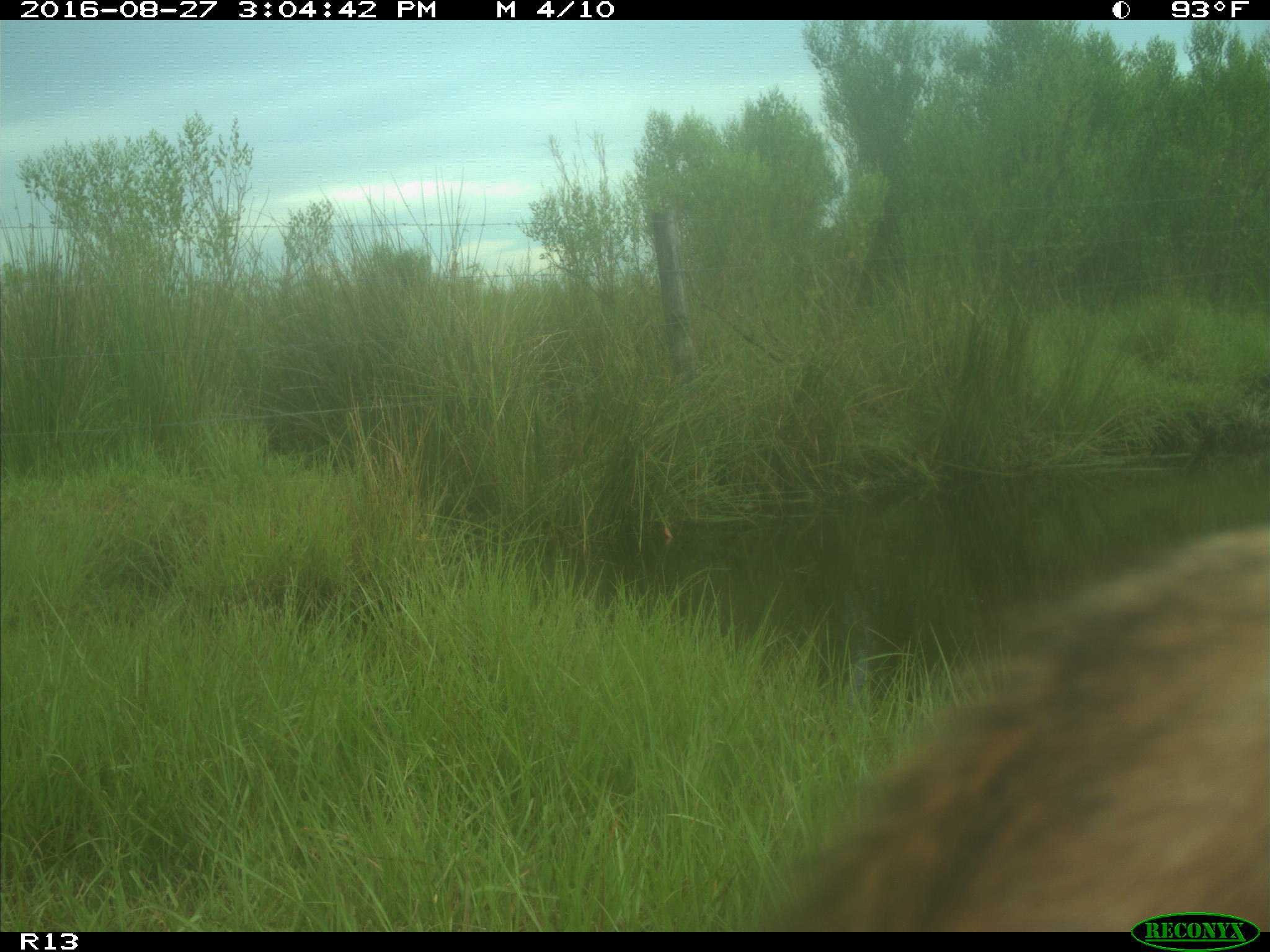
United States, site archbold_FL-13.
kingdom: Animalia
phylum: Chordata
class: Mammalia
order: Artiodactyla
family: Bovidae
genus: Bos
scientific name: Bos taurus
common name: domestic cow